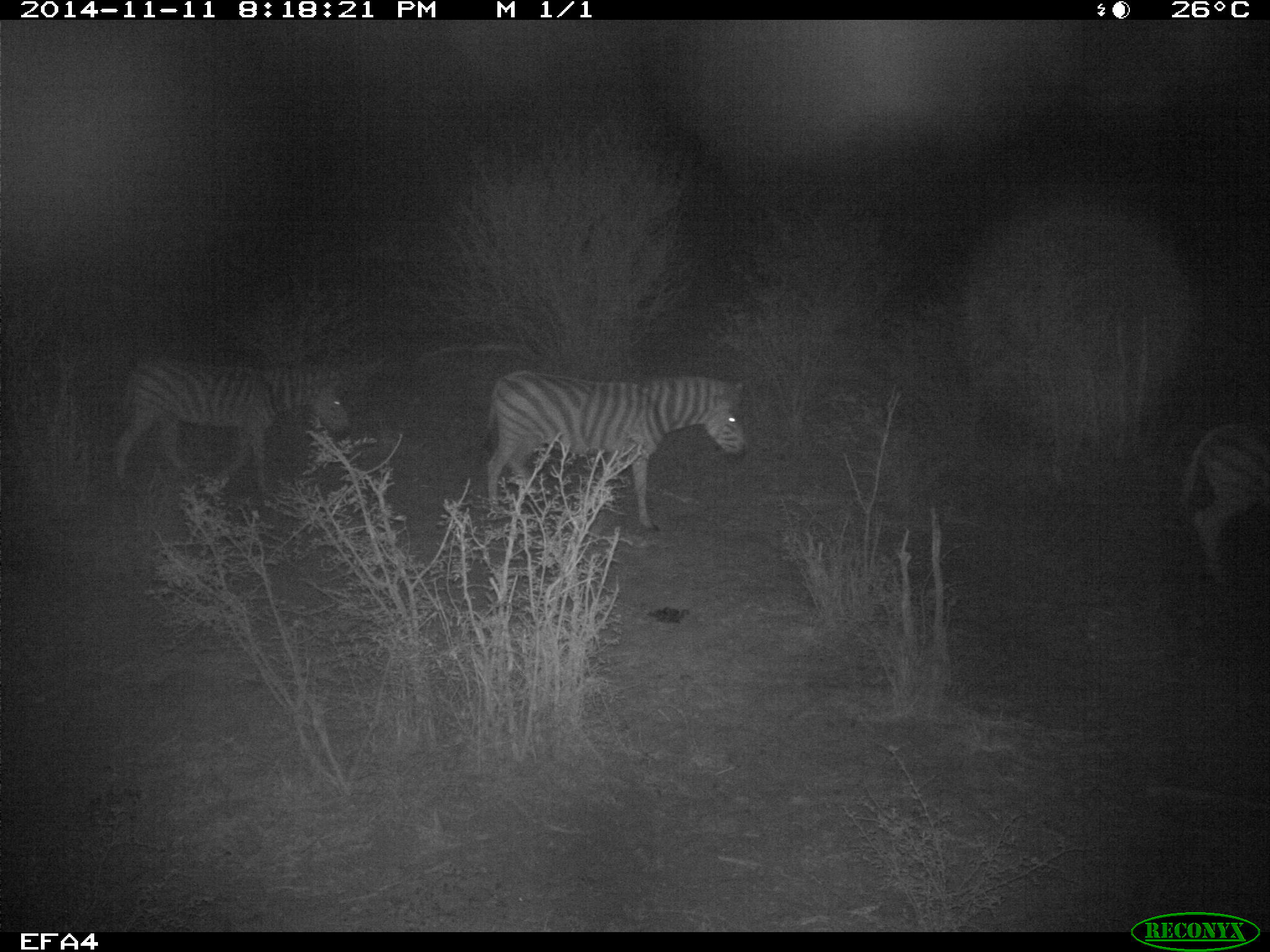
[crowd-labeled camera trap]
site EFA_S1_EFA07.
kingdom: Animalia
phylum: Chordata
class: Mammalia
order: Perissodactyla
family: Equidae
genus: Equus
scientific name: Equus quagga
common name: plains zebra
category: zebraplains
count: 3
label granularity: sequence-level